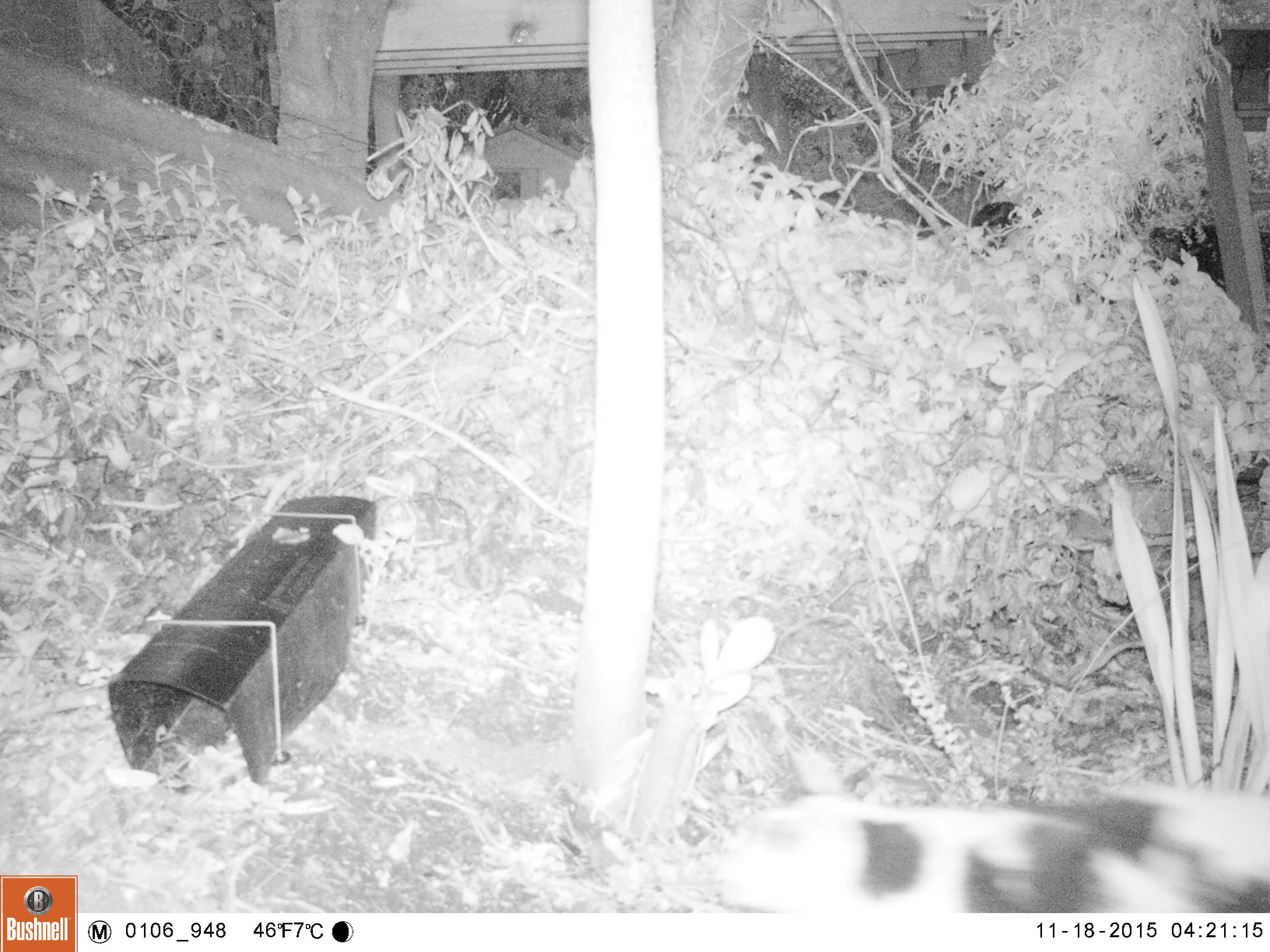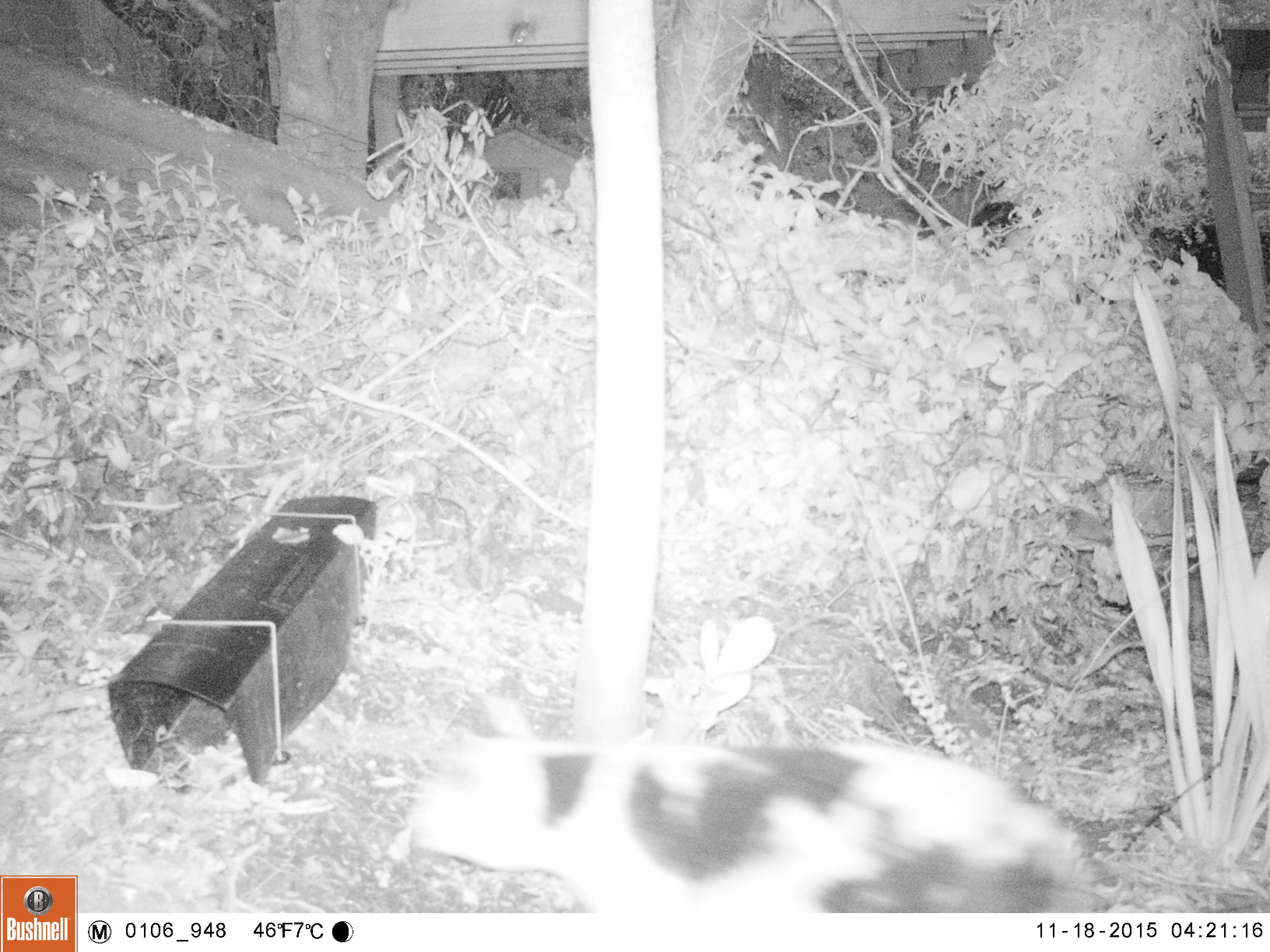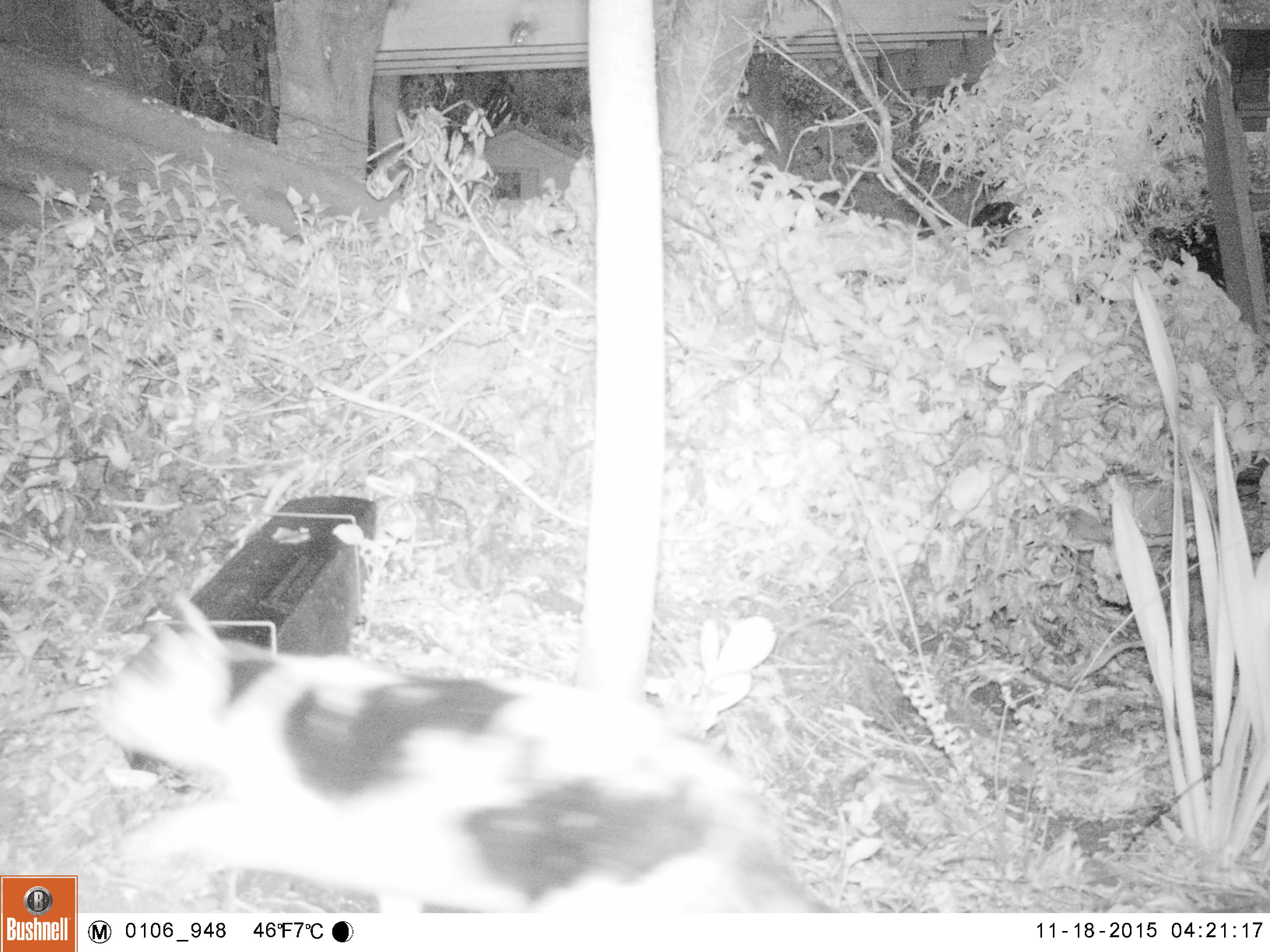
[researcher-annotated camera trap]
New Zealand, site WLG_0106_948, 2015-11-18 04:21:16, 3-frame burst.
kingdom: Animalia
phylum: Chordata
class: Mammalia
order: Carnivora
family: Felidae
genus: Felis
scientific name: Felis catus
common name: domestic cat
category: cat